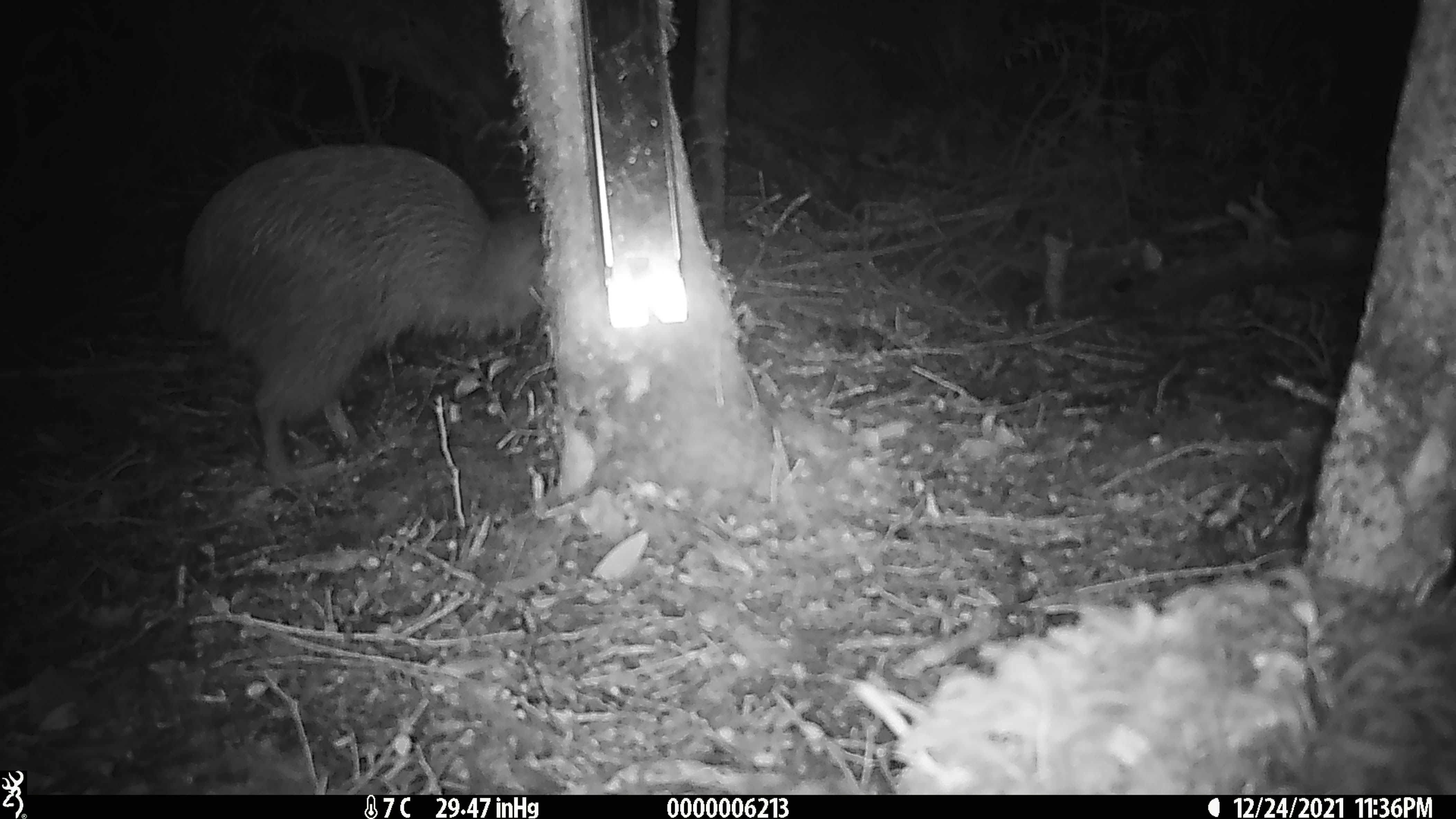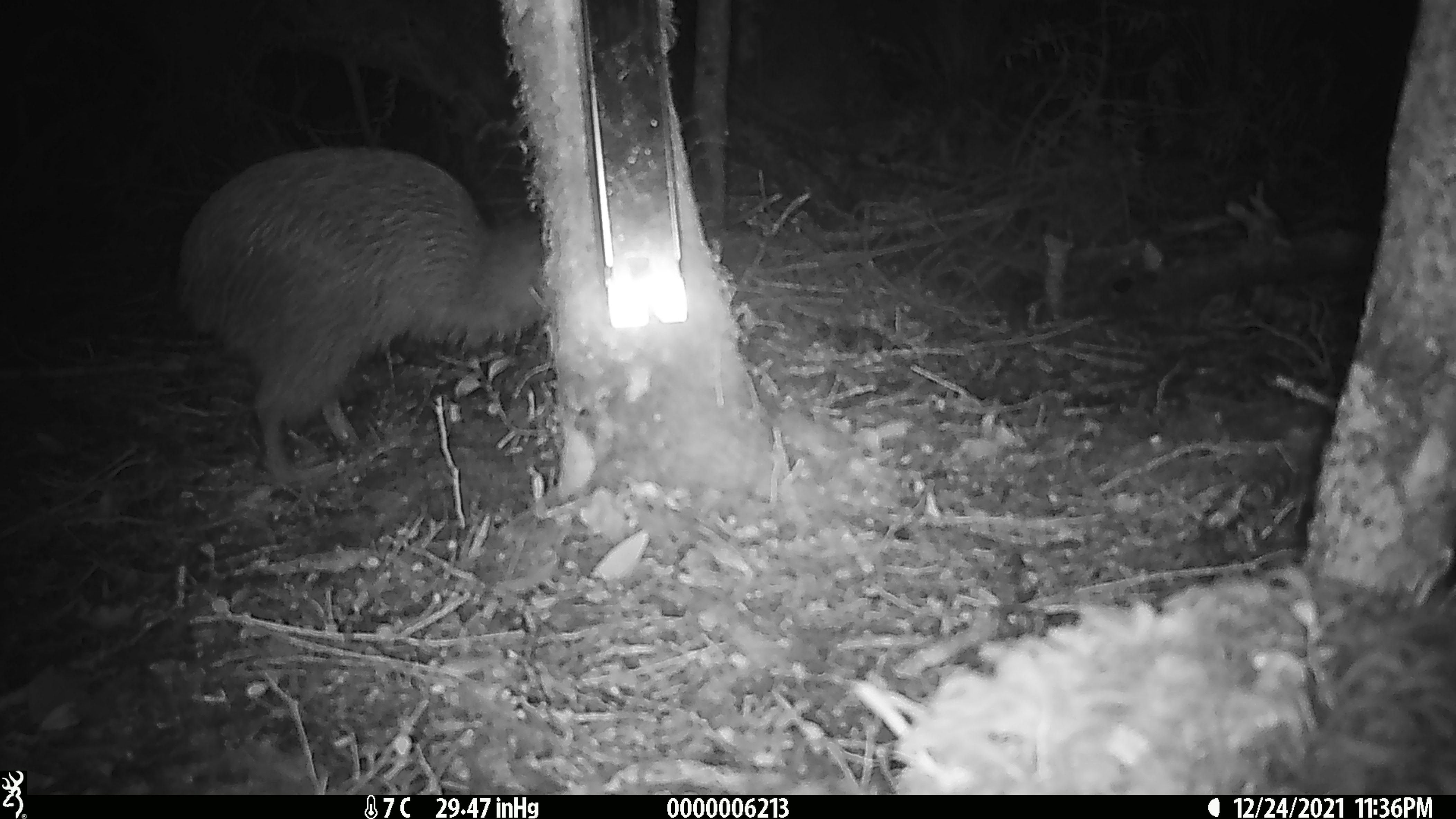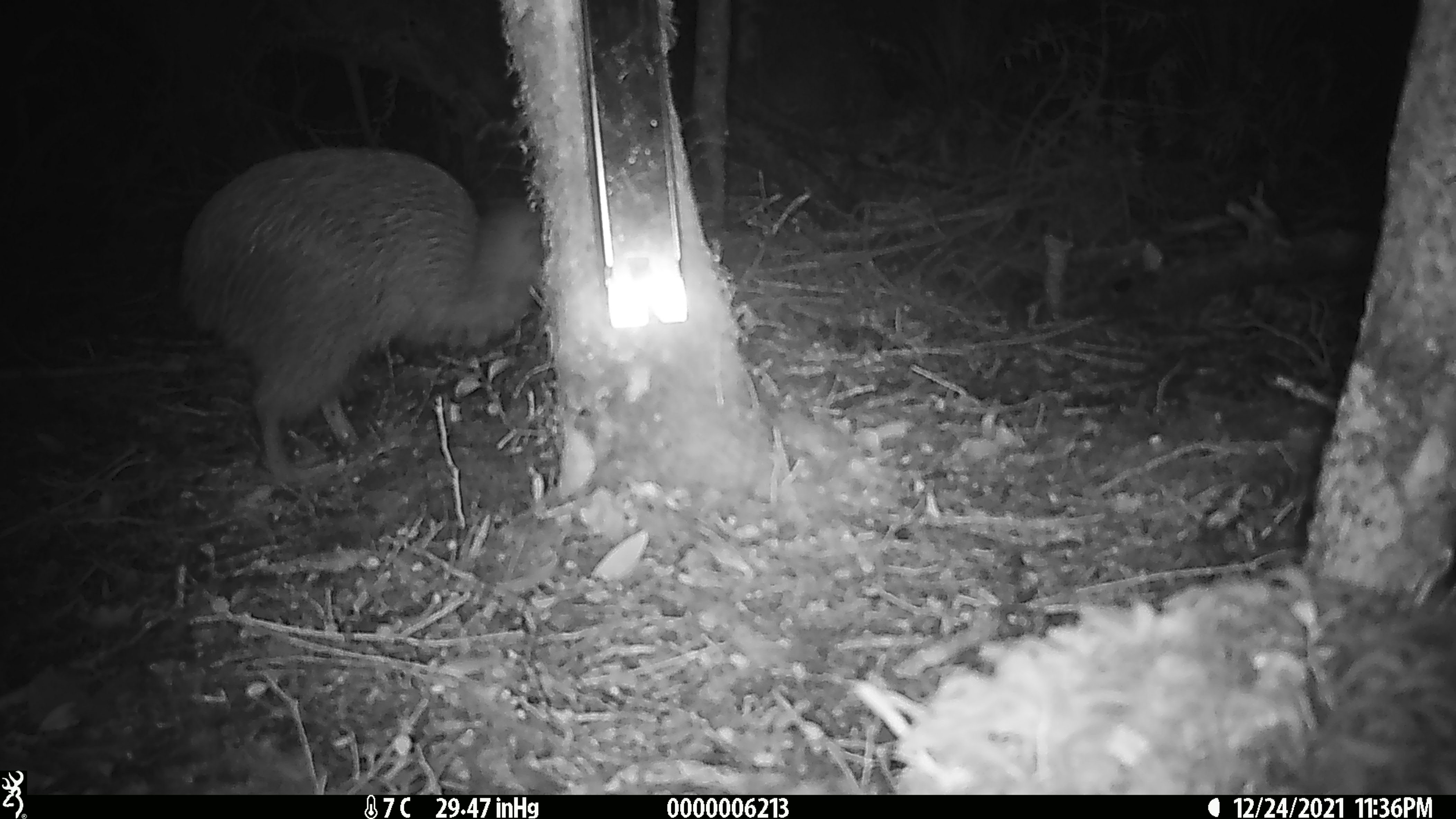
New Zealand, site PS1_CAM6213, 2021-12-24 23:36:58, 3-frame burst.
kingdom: Animalia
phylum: Chordata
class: Aves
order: Apterygiformes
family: Apterygidae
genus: Apteryx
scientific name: Apteryx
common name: kiwi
Kiwi (Apteryx).